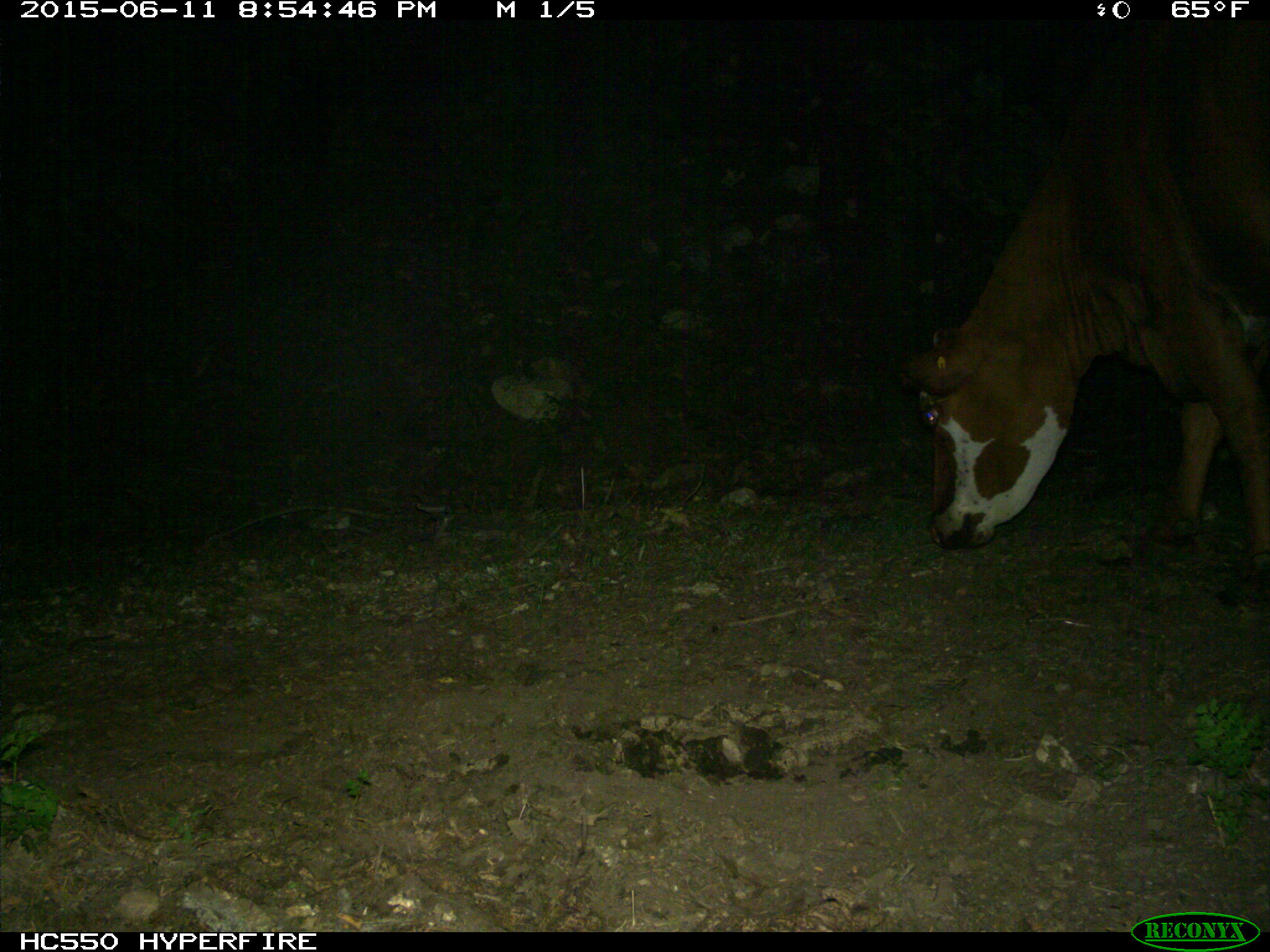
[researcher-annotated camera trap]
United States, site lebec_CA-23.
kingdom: Animalia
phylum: Chordata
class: Mammalia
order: Artiodactyla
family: Bovidae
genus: Bos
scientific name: Bos taurus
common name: domestic cow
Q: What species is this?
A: Bos taurus (domestic cow).